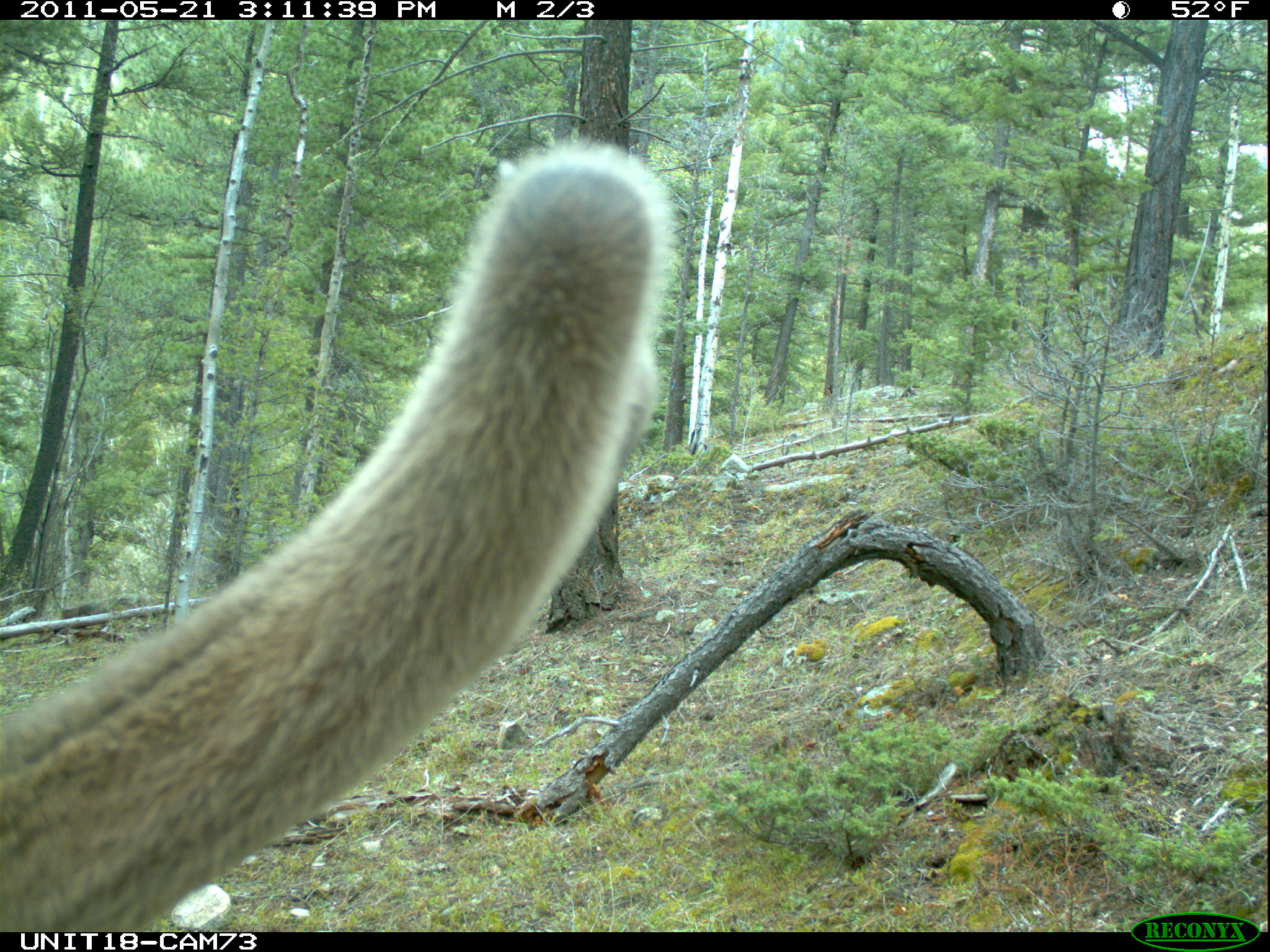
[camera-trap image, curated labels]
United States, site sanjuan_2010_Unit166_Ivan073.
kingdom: Animalia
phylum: Chordata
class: Mammalia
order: Artiodactyla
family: Cervidae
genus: Cervus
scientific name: Cervus elaphus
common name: red deer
Cervus elaphus (red deer).